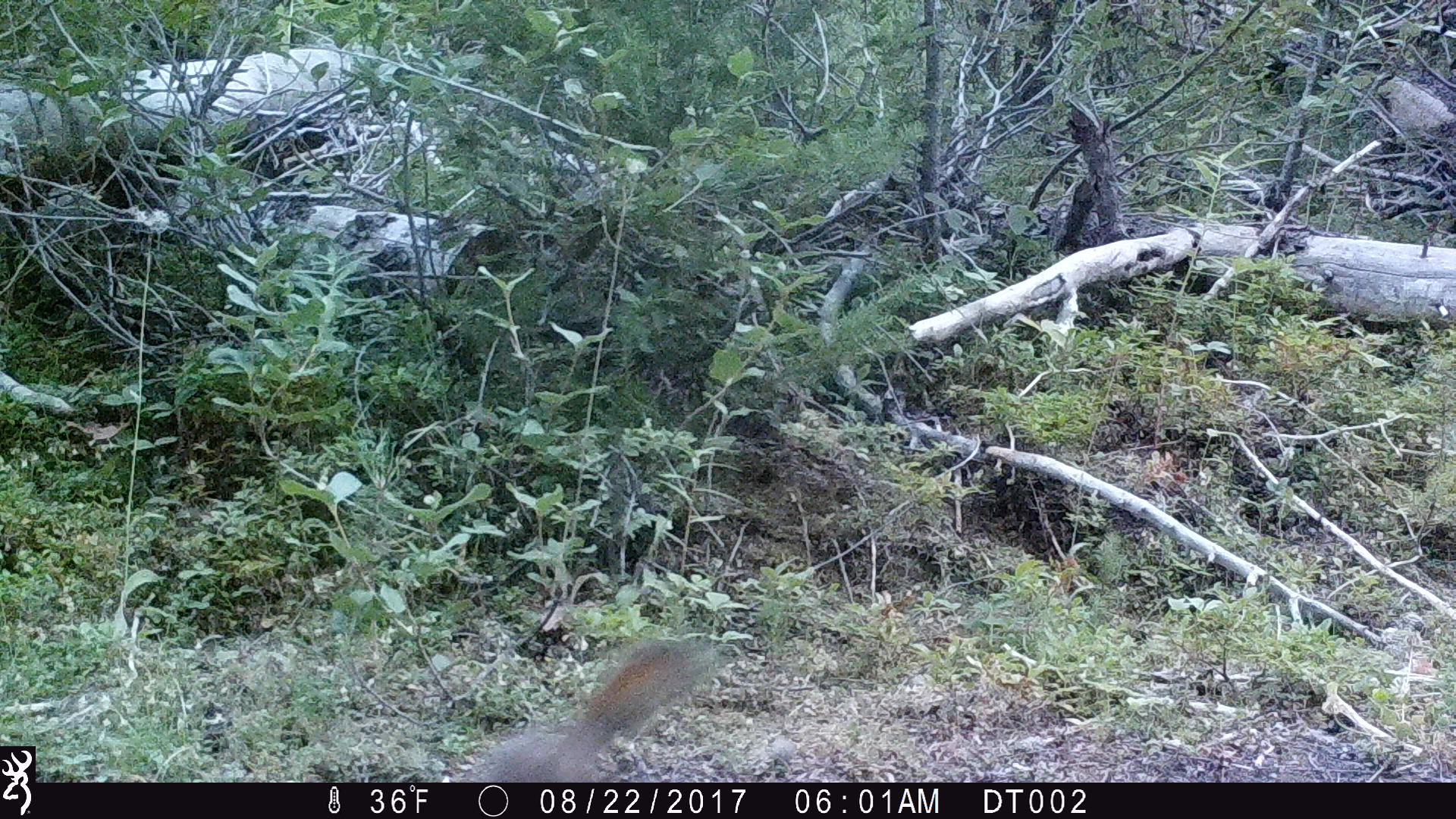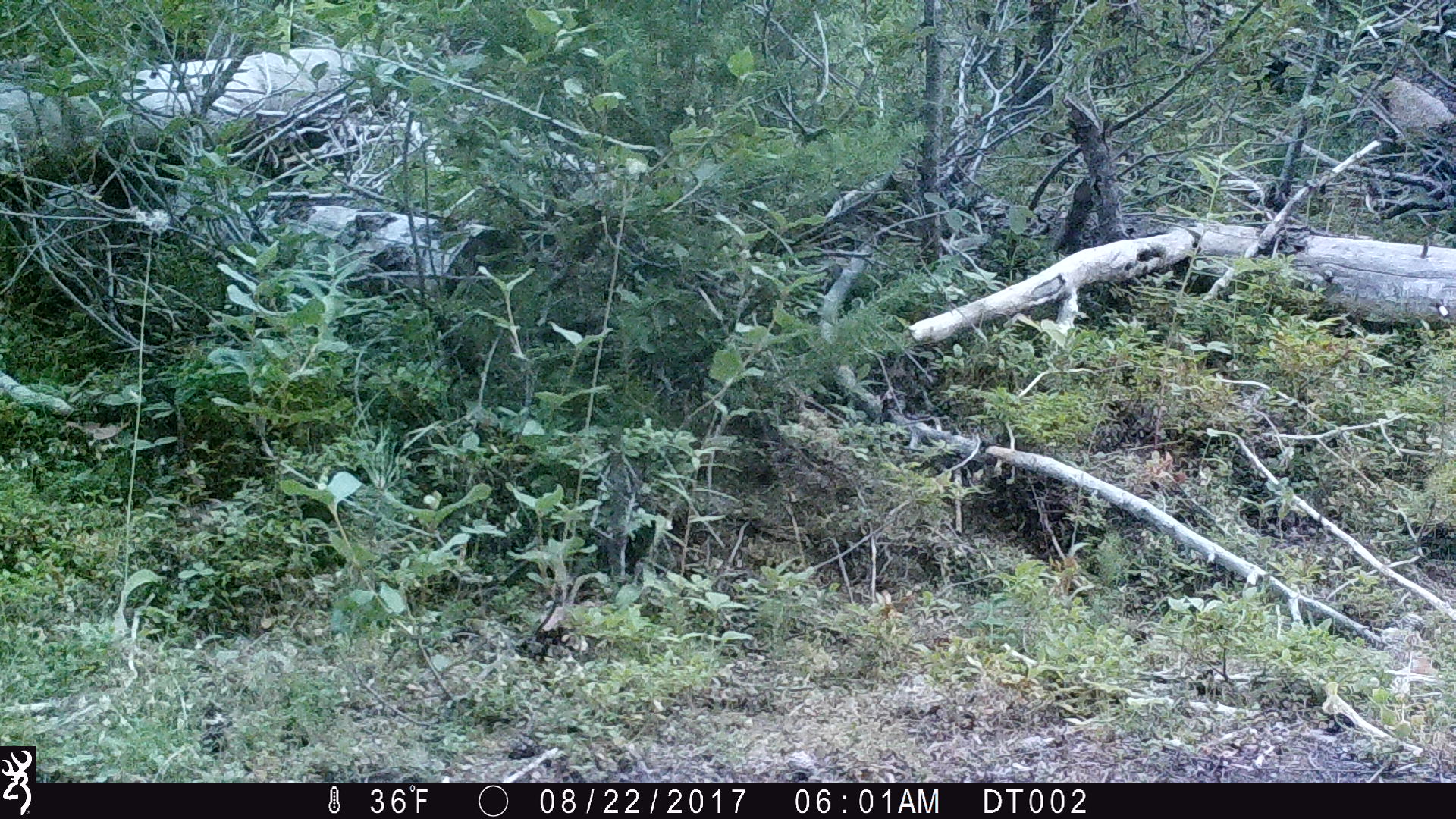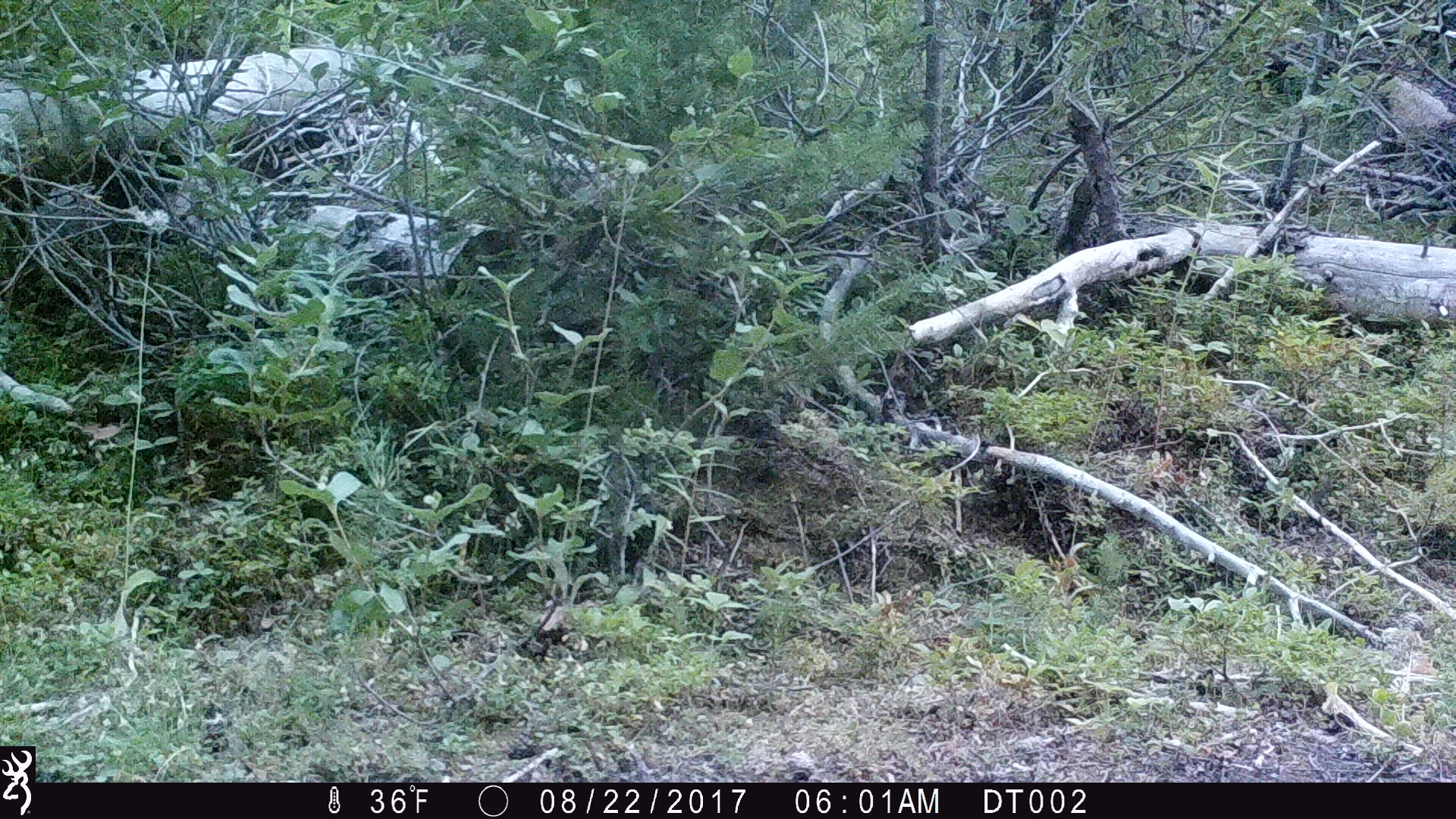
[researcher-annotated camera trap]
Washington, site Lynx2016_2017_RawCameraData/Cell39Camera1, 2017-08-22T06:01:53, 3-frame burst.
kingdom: Animalia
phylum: Chordata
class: Mammalia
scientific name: Mammalia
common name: small mammal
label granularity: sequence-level